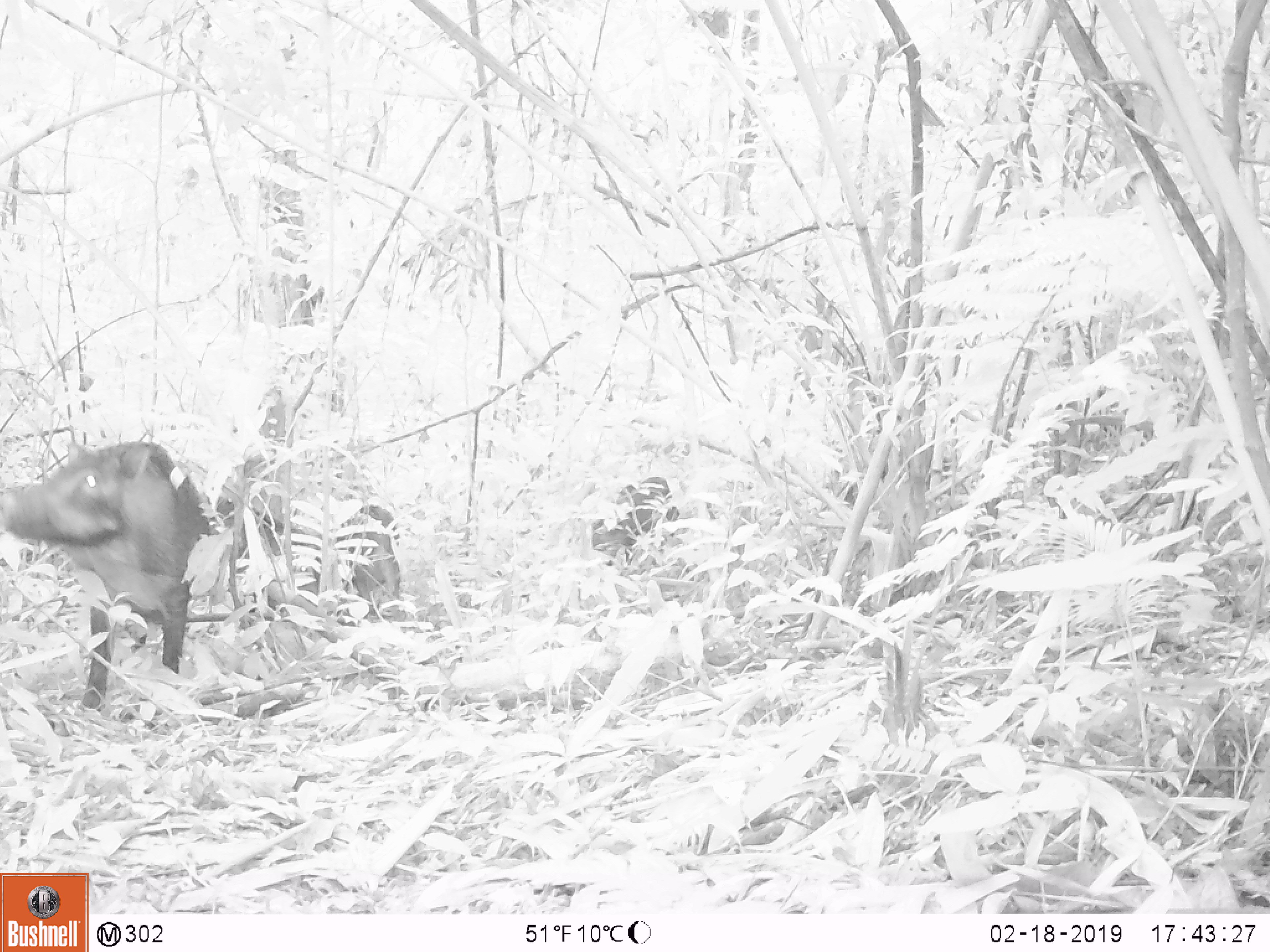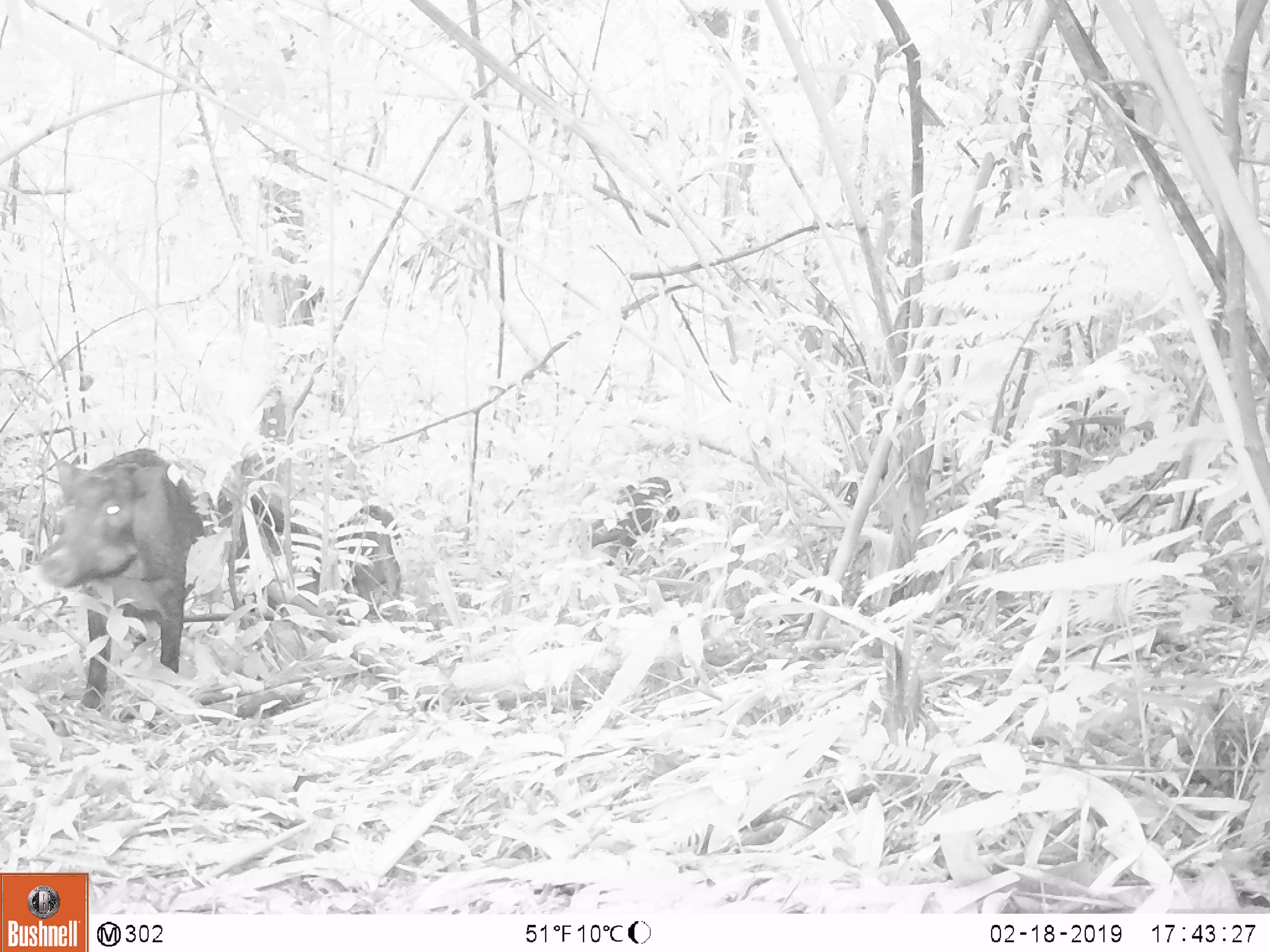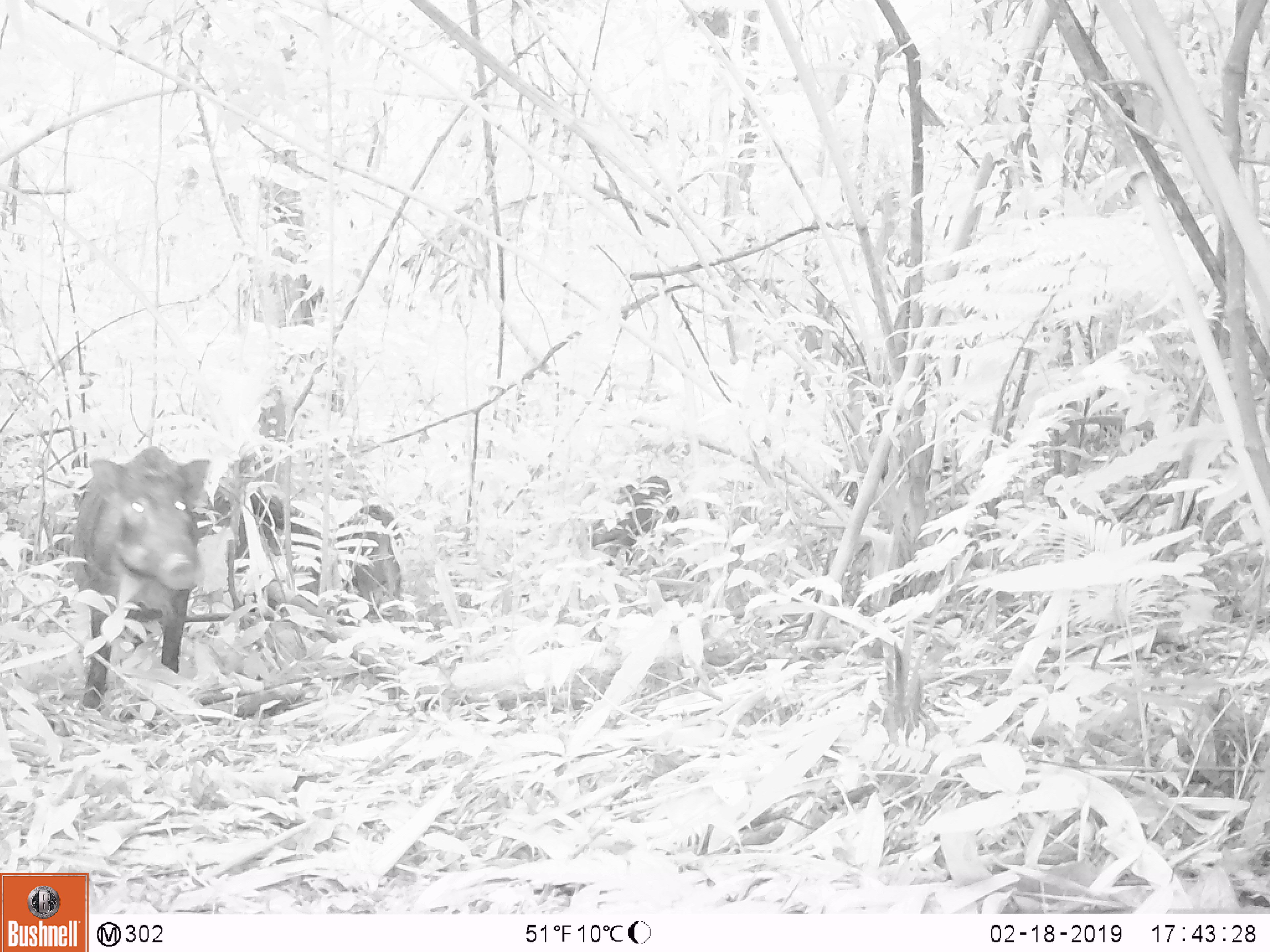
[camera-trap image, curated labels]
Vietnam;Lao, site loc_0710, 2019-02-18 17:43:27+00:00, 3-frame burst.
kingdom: Animalia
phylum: Chordata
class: Mammalia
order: Artiodactyla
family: Suidae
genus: Sus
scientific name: Sus scrofa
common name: eurasian wild pig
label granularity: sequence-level